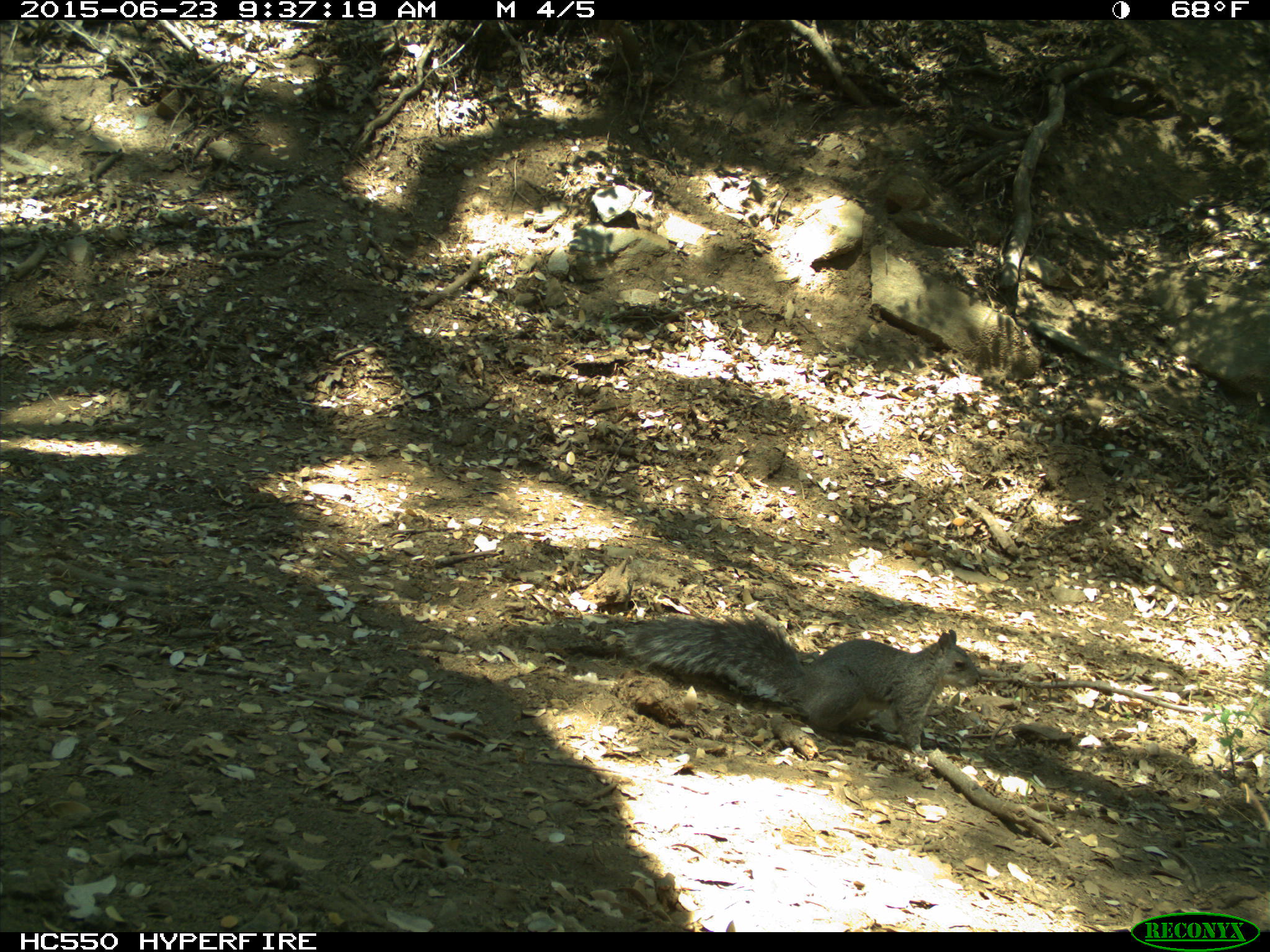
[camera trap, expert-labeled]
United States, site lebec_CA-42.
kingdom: Animalia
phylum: Chordata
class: Mammalia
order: Rodentia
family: Sciuridae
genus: Sciurus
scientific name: Sciurus carolinensis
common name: eastern gray squirrel